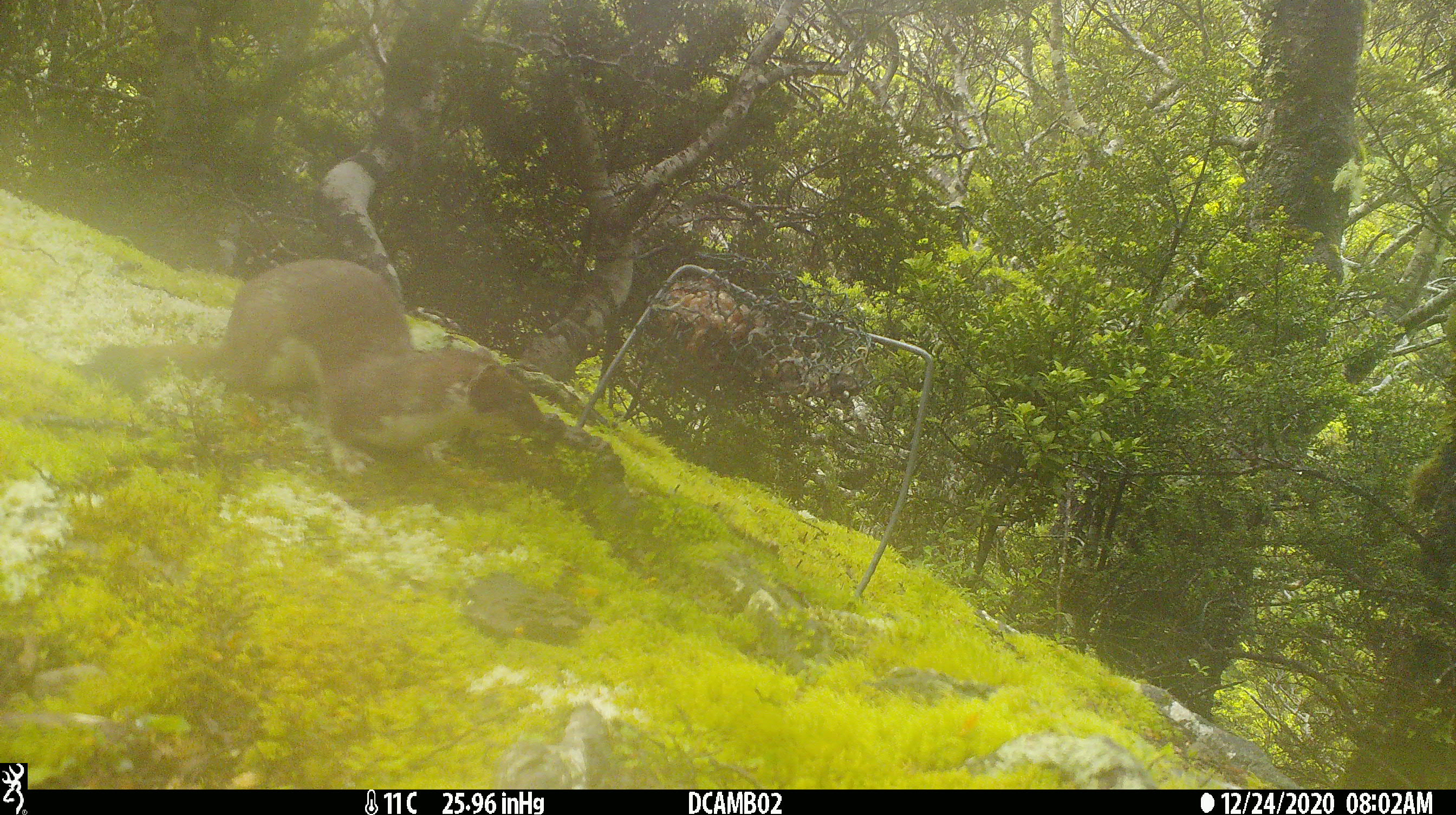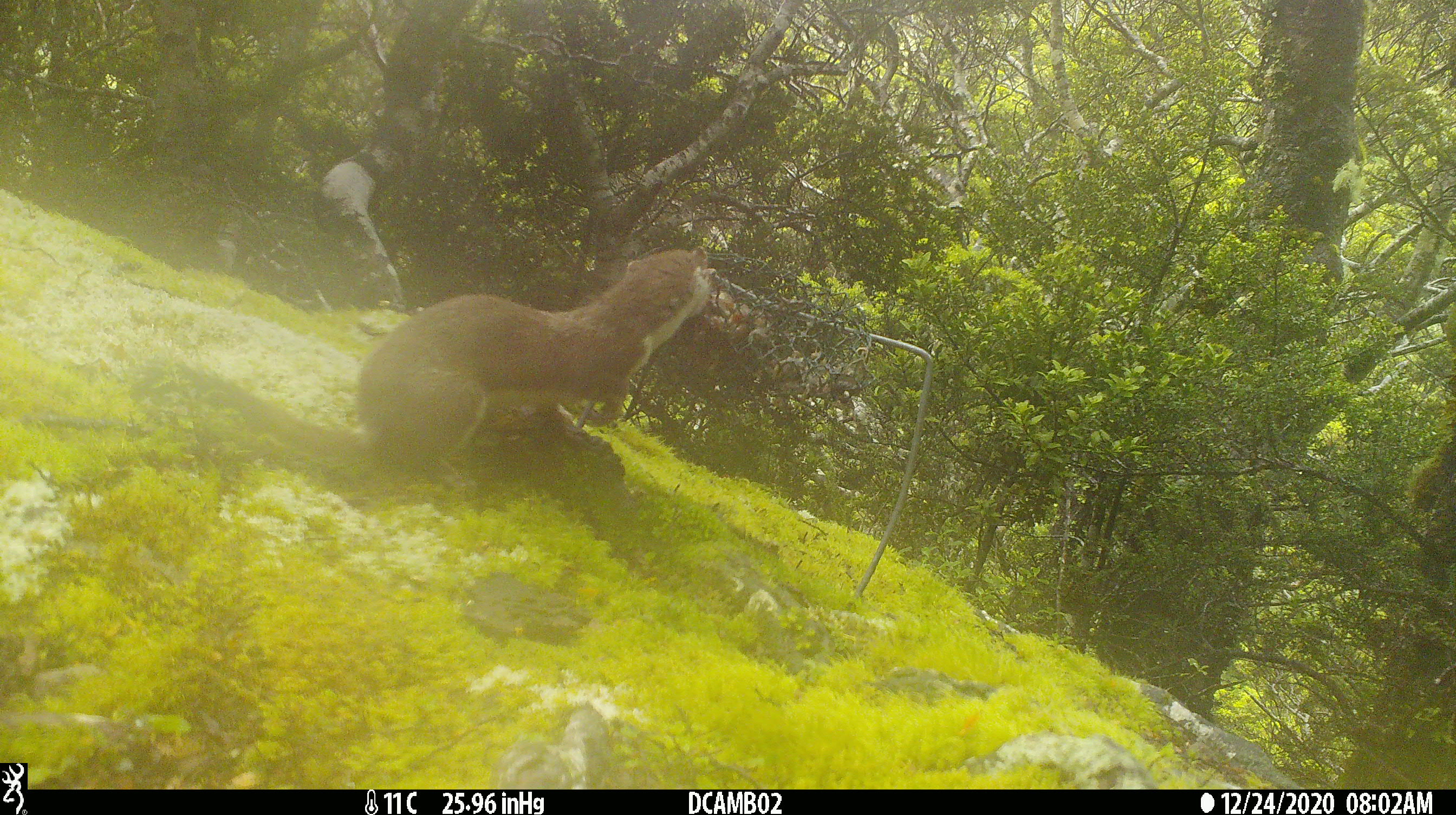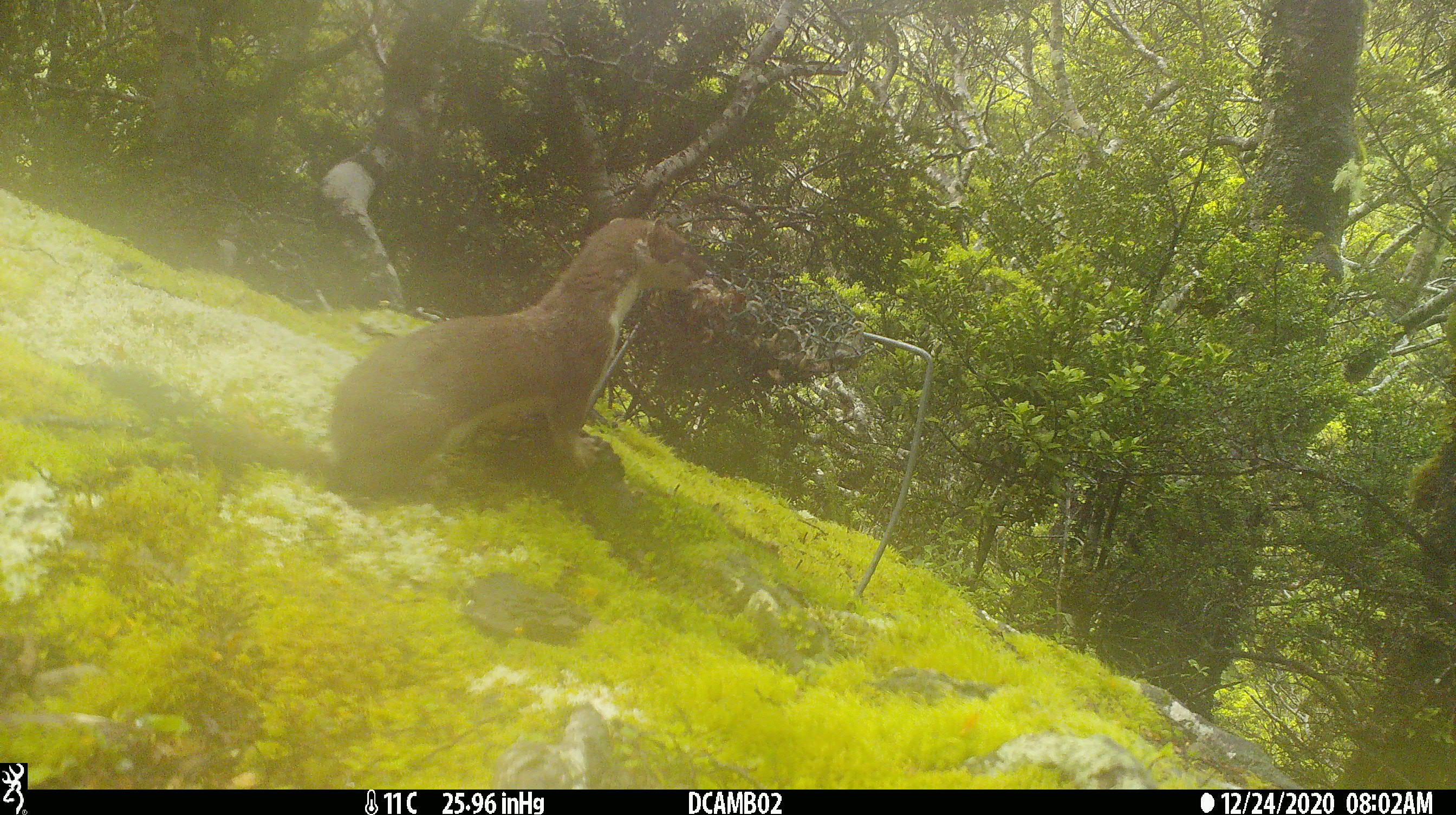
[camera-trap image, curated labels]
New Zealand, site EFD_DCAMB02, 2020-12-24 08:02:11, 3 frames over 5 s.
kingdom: Animalia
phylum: Chordata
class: Mammalia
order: Carnivora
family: Mustelidae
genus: Mustela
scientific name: Mustela erminea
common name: stoat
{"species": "stoat (Mustela erminea)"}